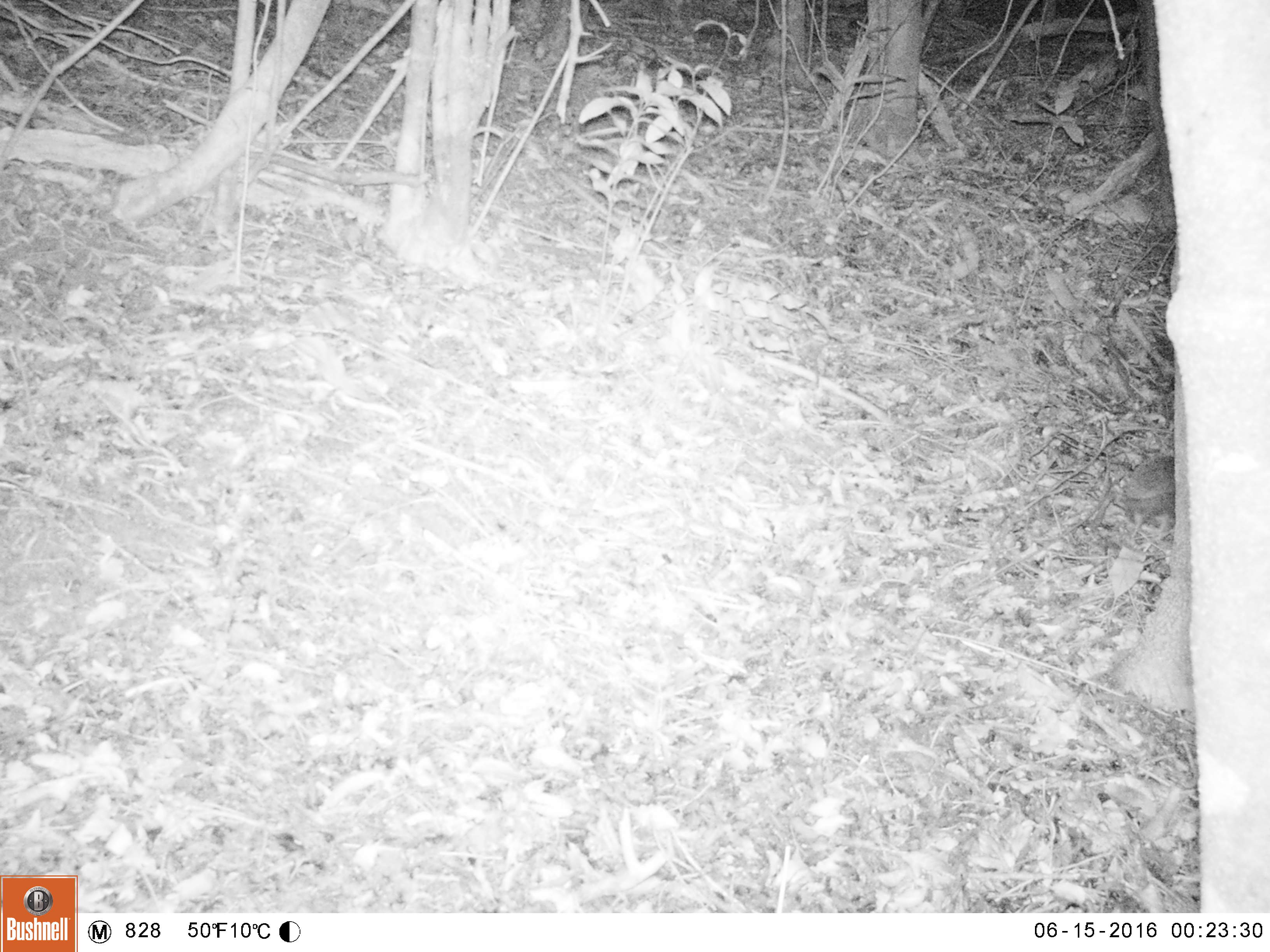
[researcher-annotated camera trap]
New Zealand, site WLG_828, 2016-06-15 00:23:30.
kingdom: Animalia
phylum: Chordata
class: Mammalia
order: Eulipotyphla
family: Erinaceidae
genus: Erinaceus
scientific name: Erinaceus europaeus europaeus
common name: european hedgehog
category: hedgehog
Hedgehog (european hedgehog) (Erinaceus europaeus europaeus).